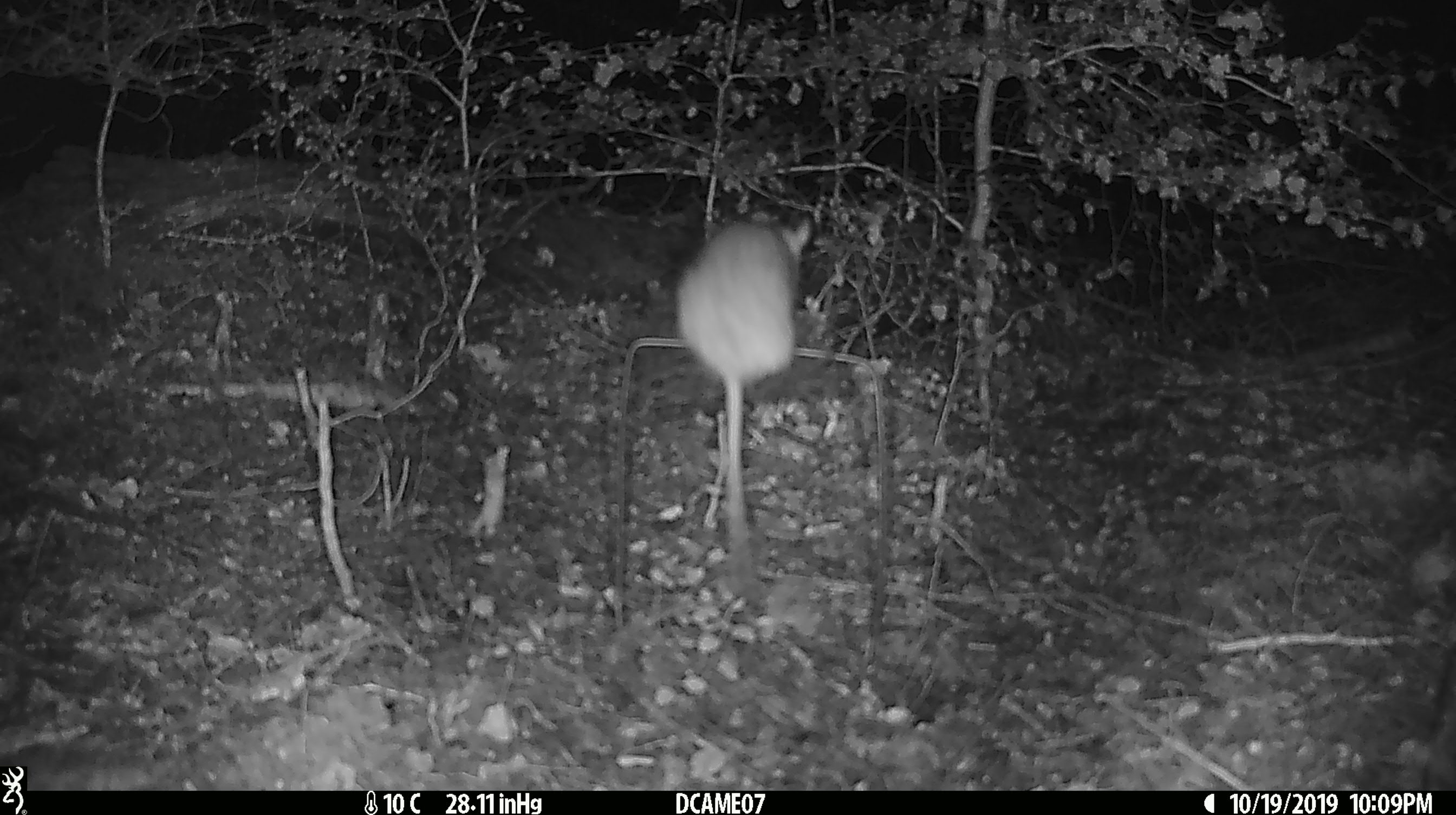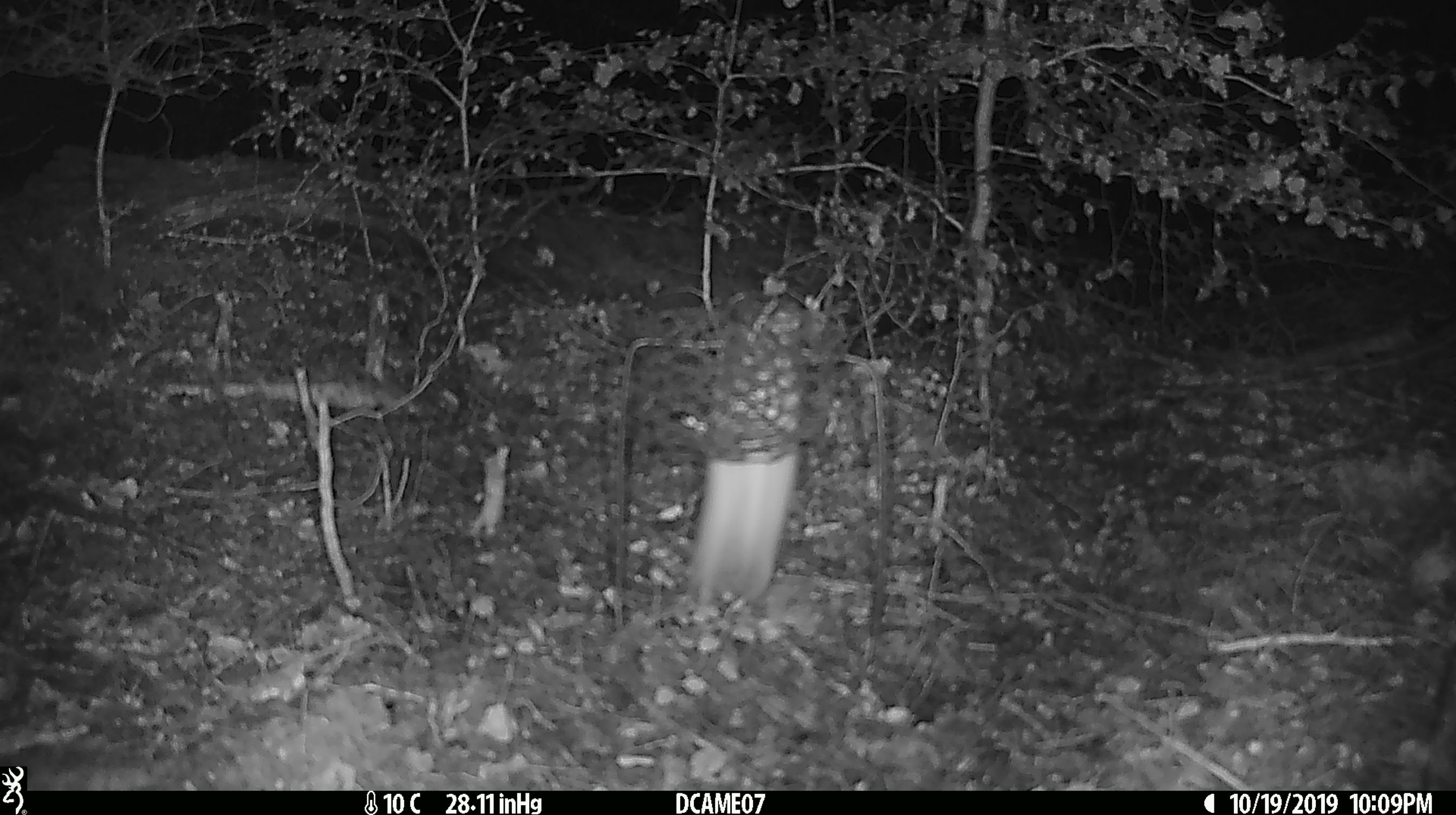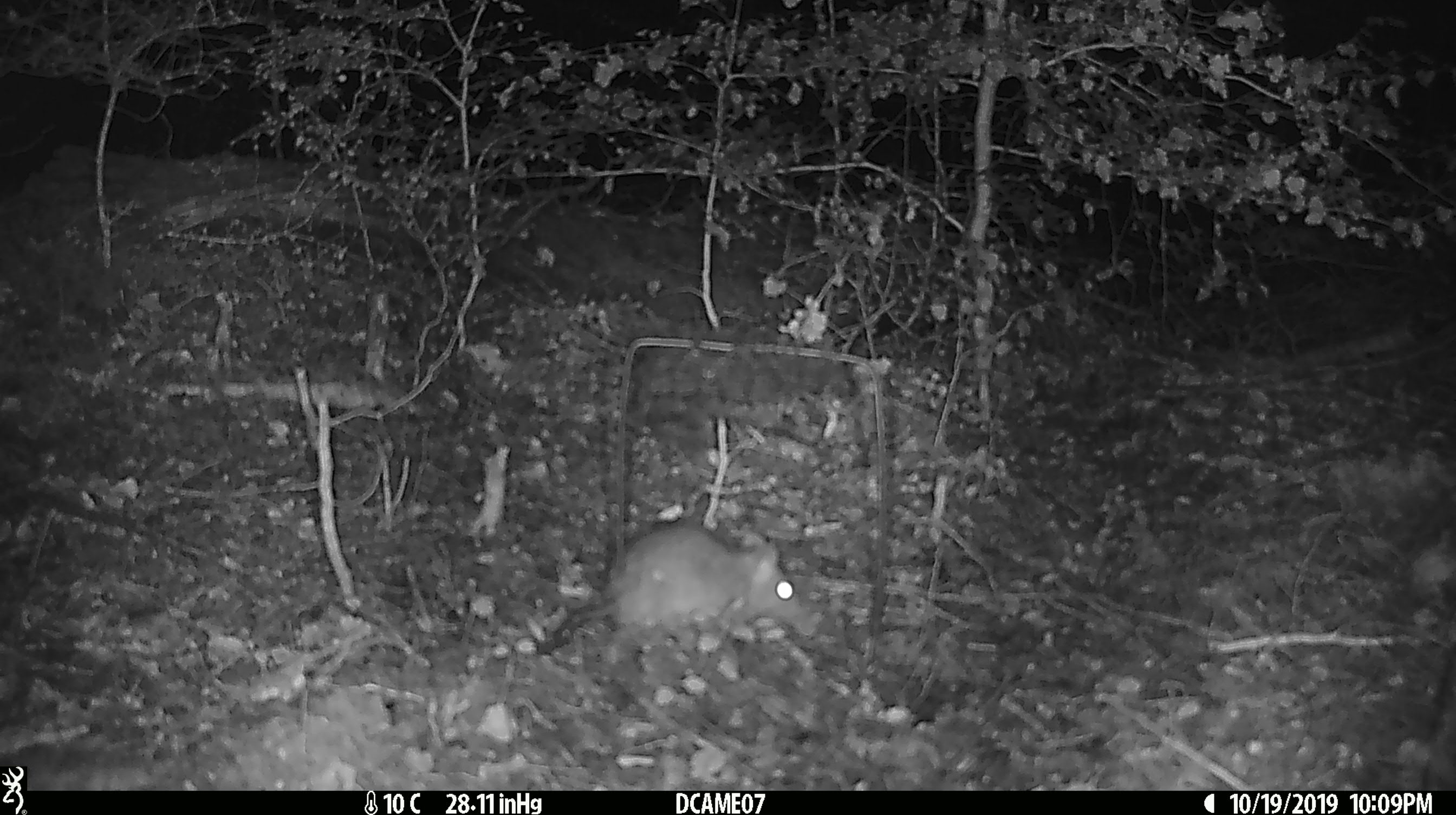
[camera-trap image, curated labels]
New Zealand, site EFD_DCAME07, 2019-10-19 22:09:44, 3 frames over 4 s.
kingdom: Animalia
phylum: Chordata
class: Mammalia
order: Rodentia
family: Muridae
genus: Rattus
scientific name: Rattus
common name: rat